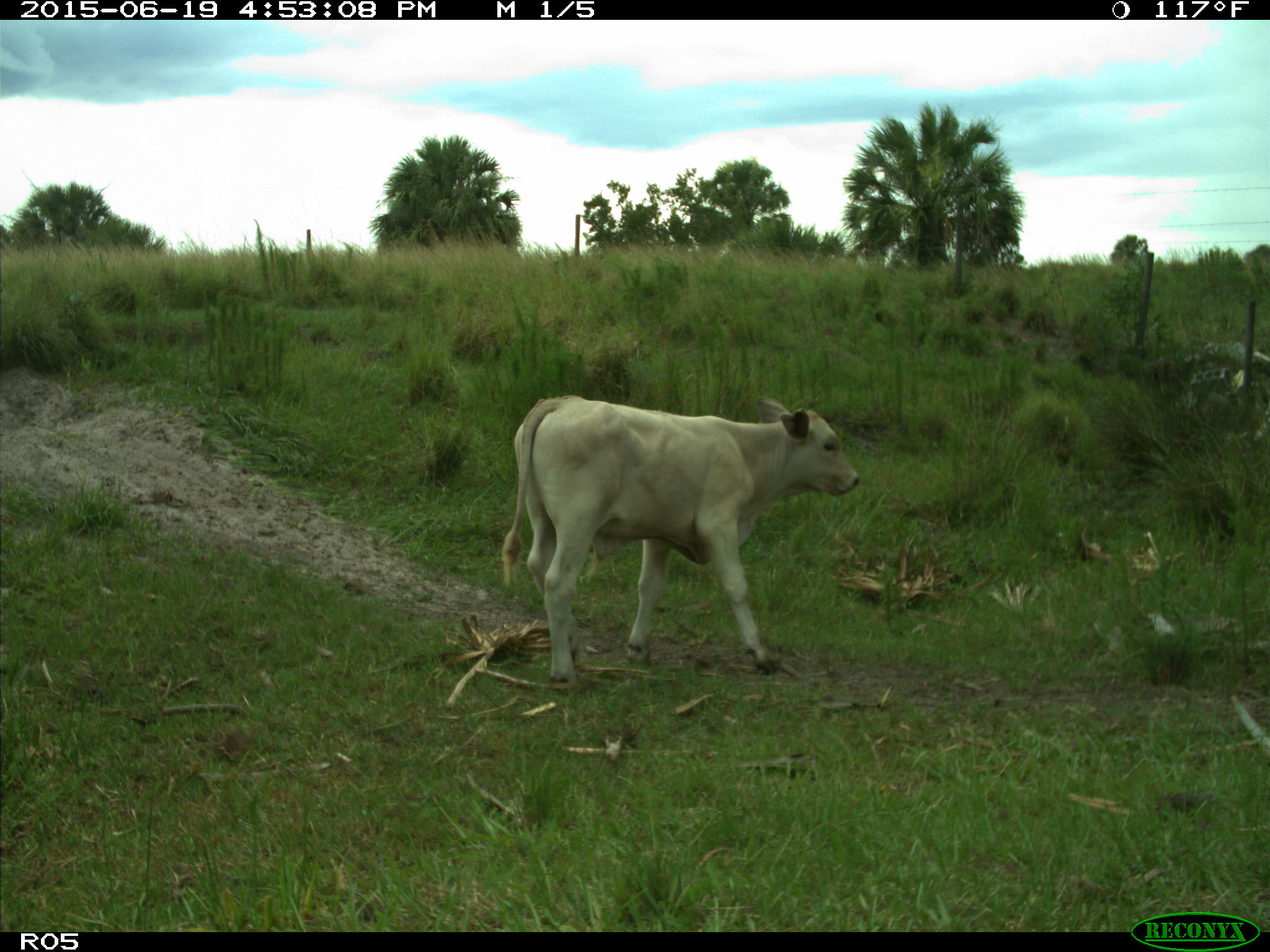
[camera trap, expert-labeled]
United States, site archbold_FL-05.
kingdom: Animalia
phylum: Chordata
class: Mammalia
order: Artiodactyla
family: Bovidae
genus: Bos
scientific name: Bos taurus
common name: domestic cow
Bos taurus (domestic cow).